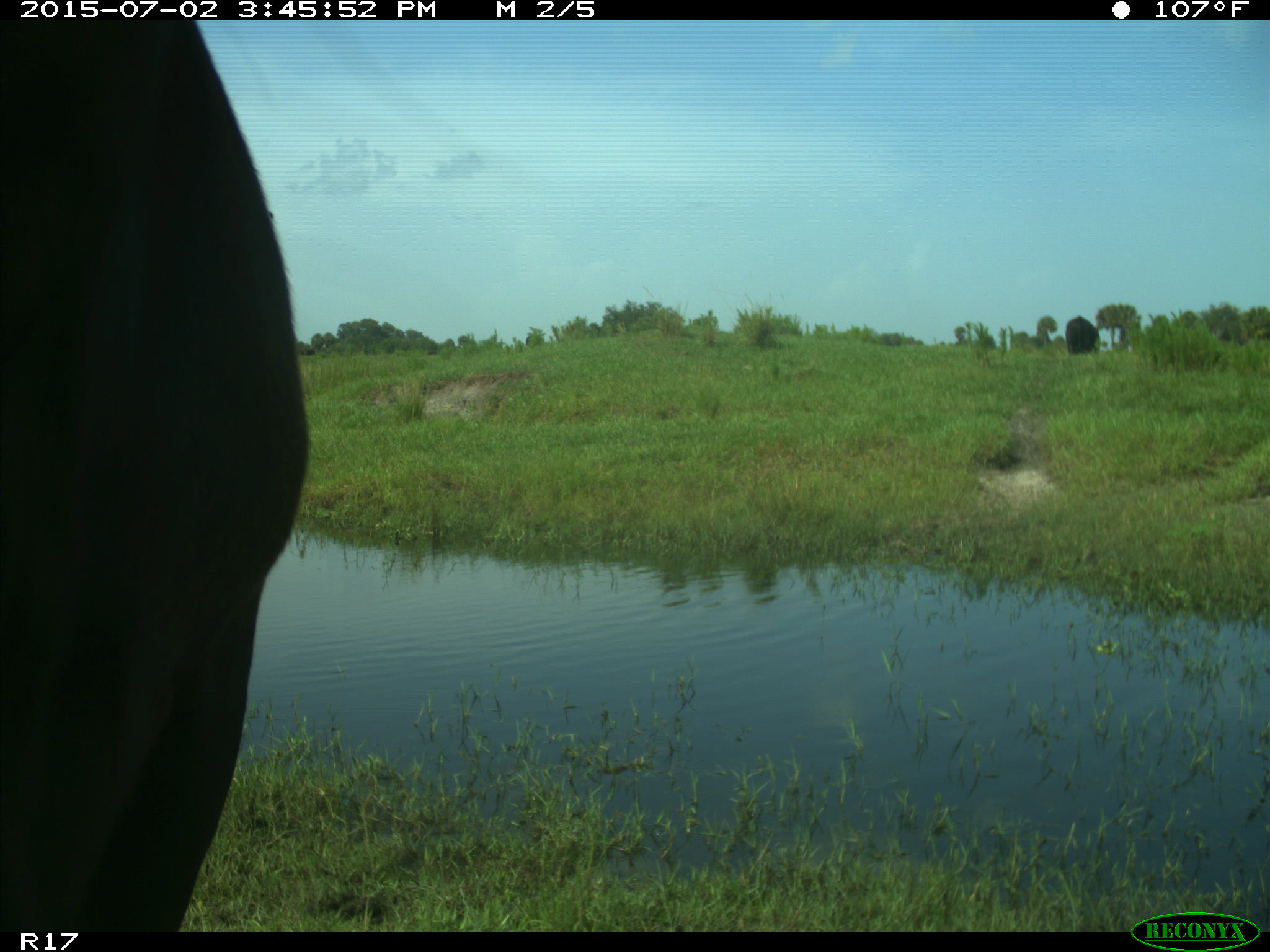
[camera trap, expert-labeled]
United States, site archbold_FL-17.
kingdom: Animalia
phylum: Chordata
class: Mammalia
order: Artiodactyla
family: Bovidae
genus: Bos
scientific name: Bos taurus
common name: domestic cow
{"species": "Bos taurus (domestic cow)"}